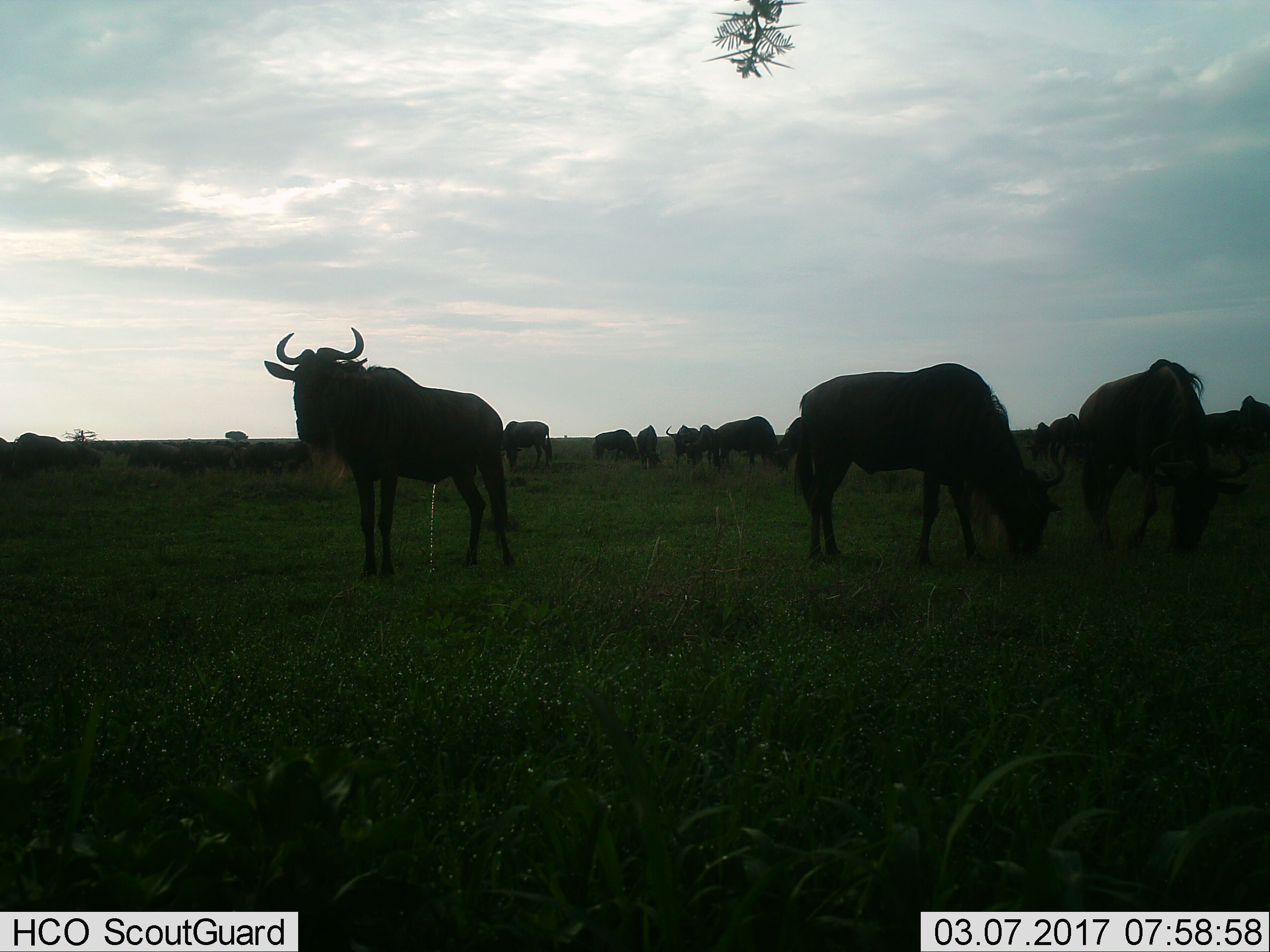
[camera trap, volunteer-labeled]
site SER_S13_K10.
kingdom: Animalia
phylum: Chordata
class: Mammalia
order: Artiodactyla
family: Bovidae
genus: Connochaetes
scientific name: Connochaetes taurinus taurinus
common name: blue wildebeest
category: wildebeestblue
Wildebeestblue (blue wildebeest) (Connochaetes taurinus taurinus), count 11-50. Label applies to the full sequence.